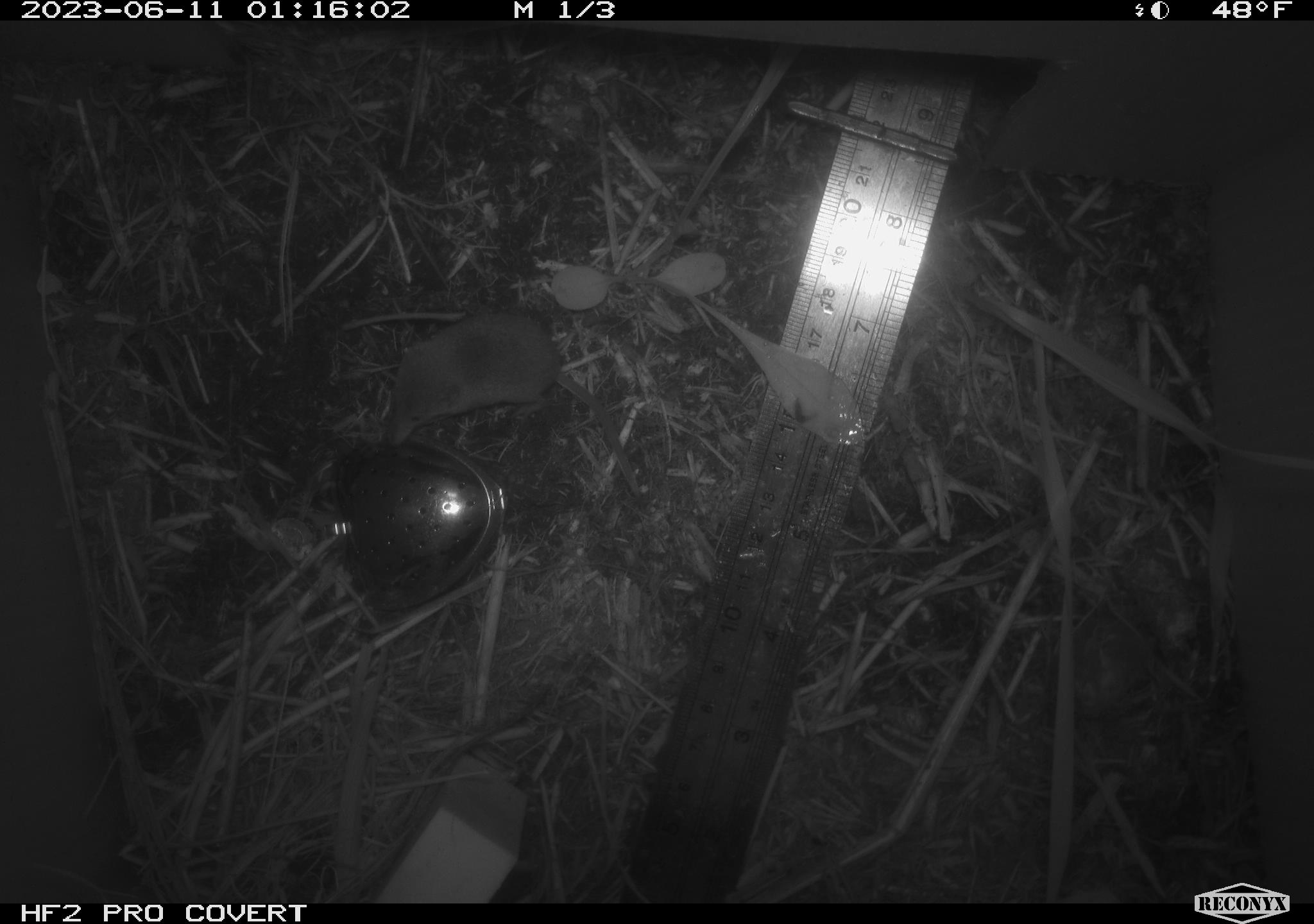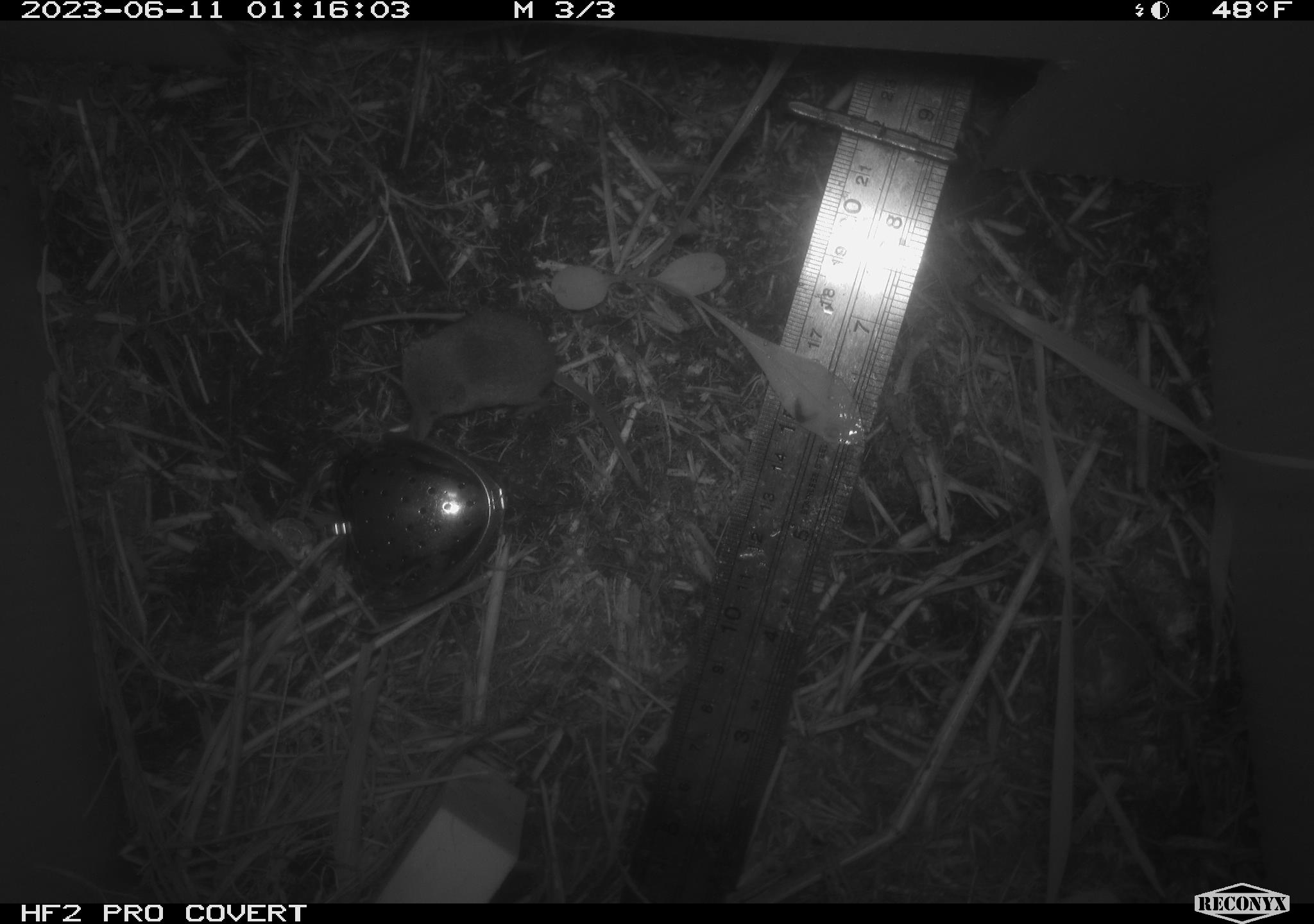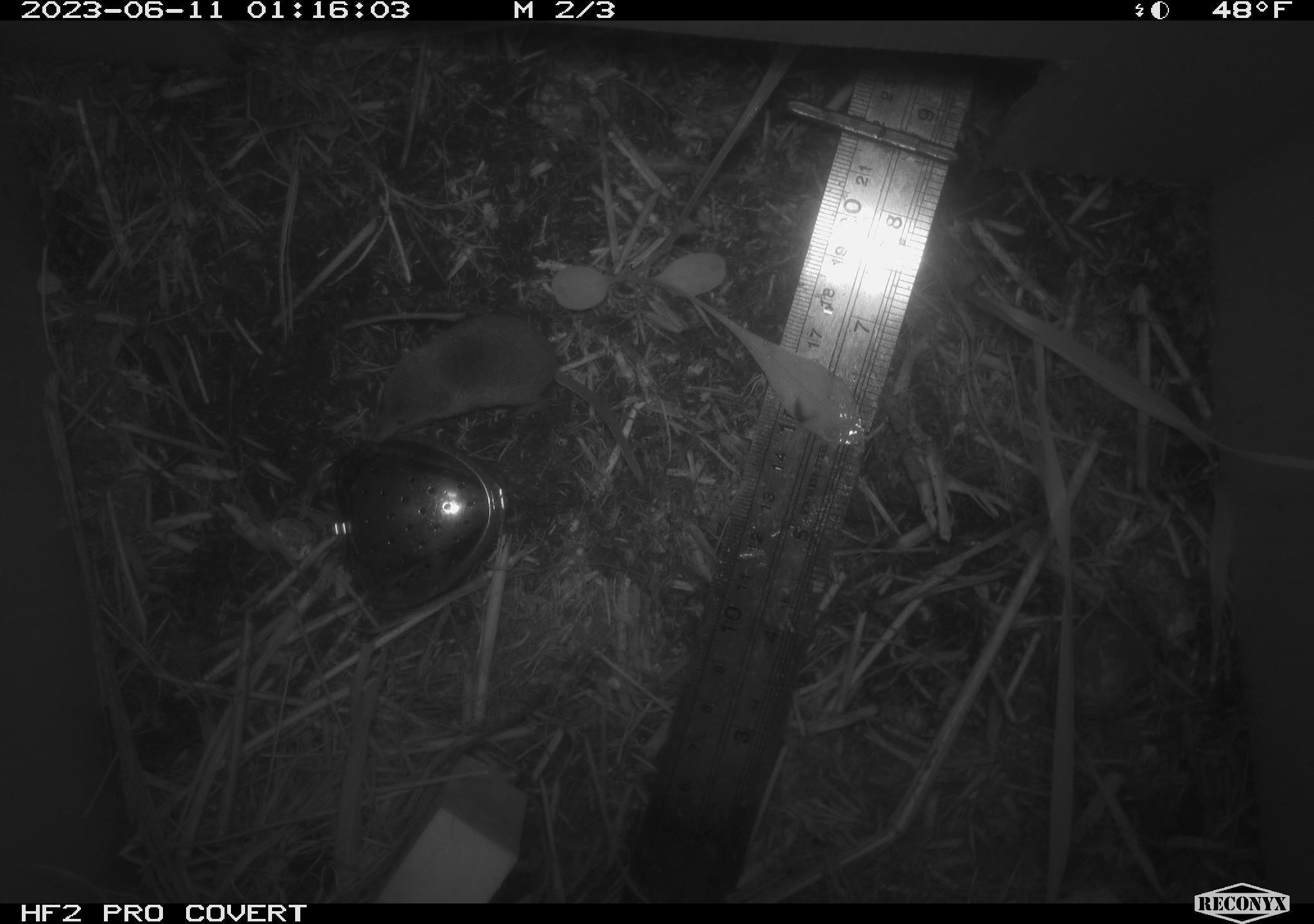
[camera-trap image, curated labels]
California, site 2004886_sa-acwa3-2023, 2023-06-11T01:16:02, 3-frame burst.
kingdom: Animalia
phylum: Chordata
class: Mammalia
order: Eulipotyphla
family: Soricidae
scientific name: Soricidae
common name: shrews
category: soricidae family